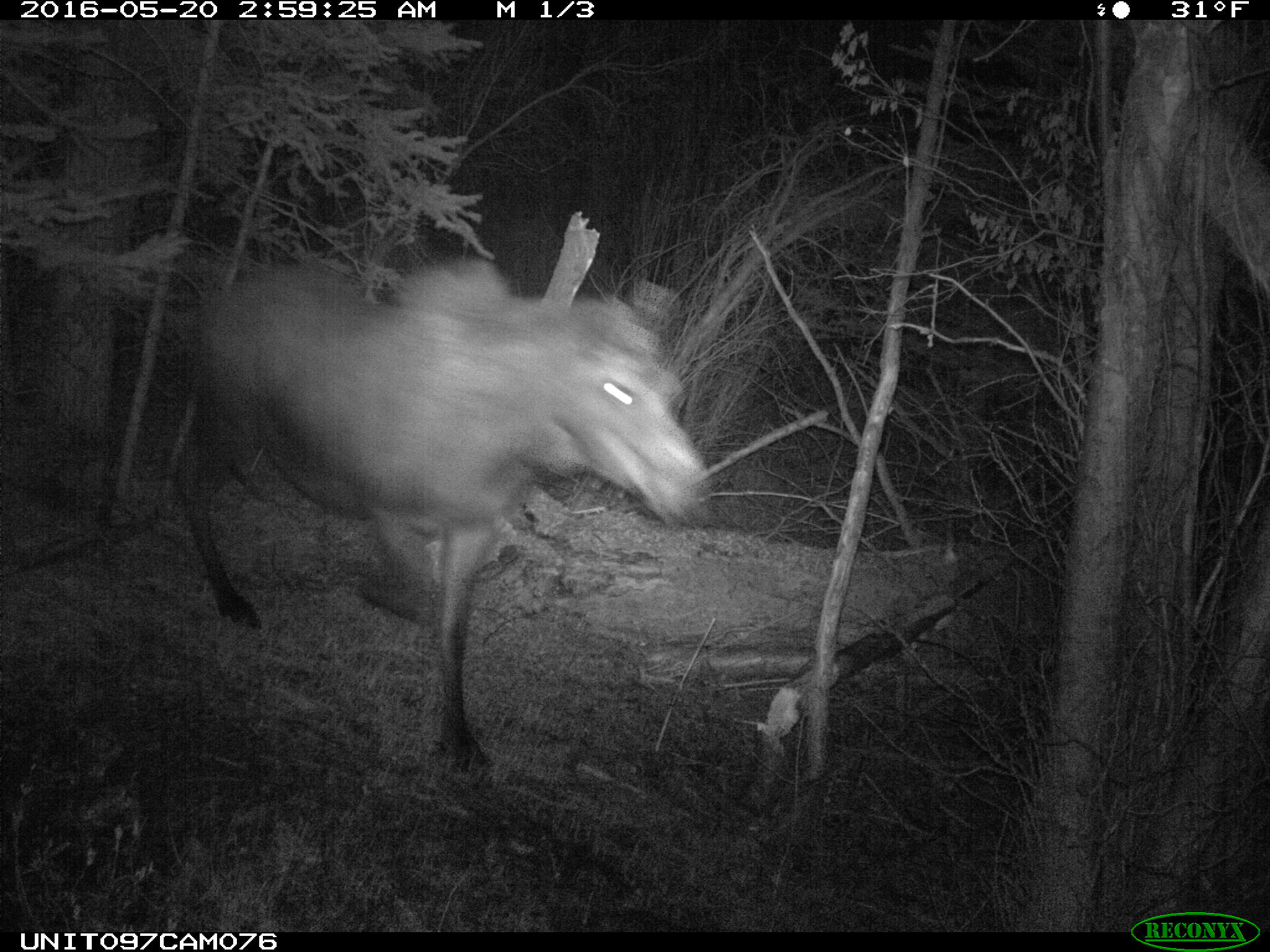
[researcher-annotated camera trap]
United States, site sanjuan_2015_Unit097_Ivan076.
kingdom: Animalia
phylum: Chordata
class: Mammalia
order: Artiodactyla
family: Cervidae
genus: Alces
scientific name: Alces alces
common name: moose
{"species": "Alces alces (moose)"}